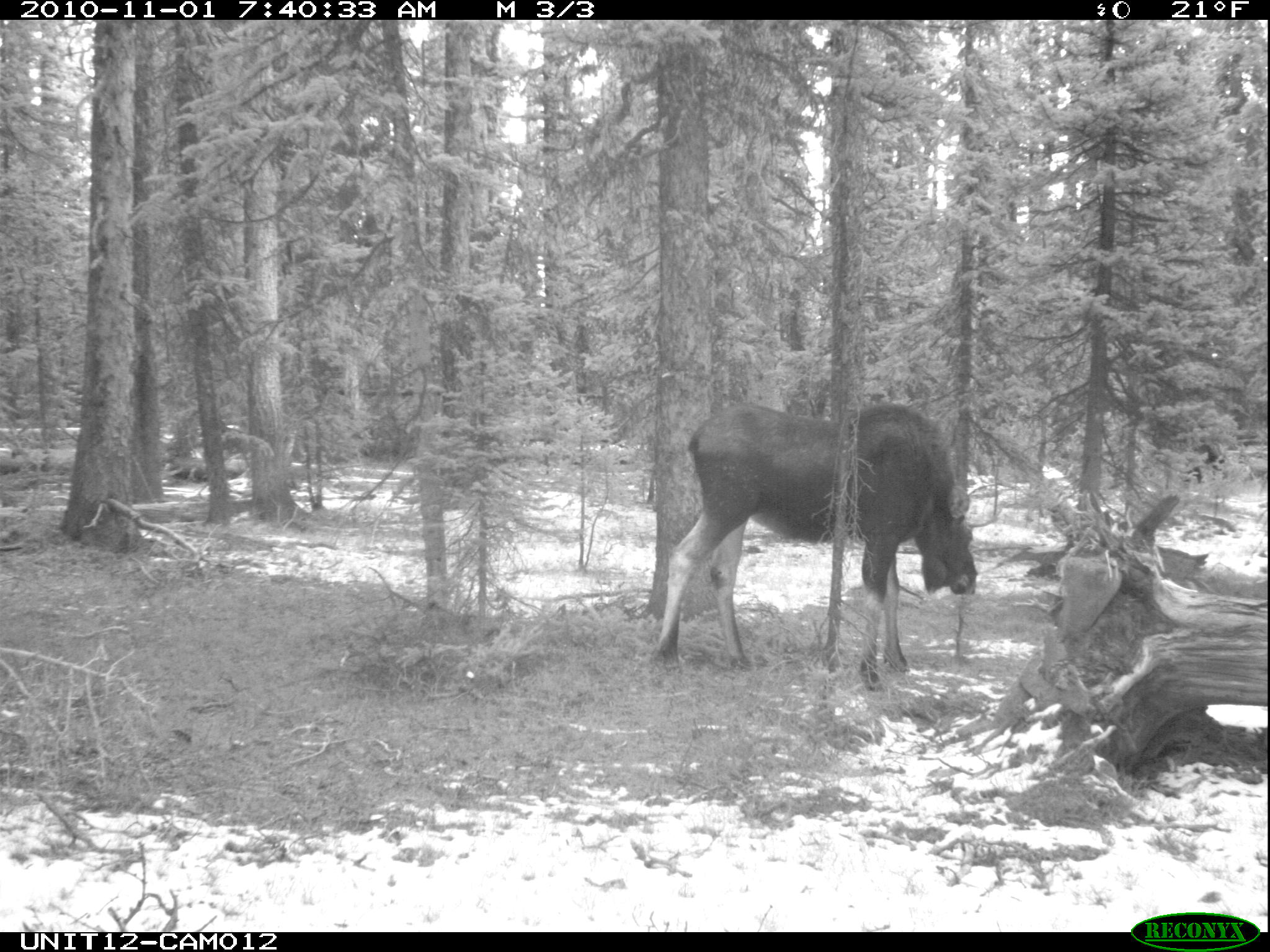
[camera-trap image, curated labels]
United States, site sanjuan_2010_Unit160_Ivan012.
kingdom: Animalia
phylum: Chordata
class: Mammalia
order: Artiodactyla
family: Cervidae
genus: Alces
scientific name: Alces alces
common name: moose